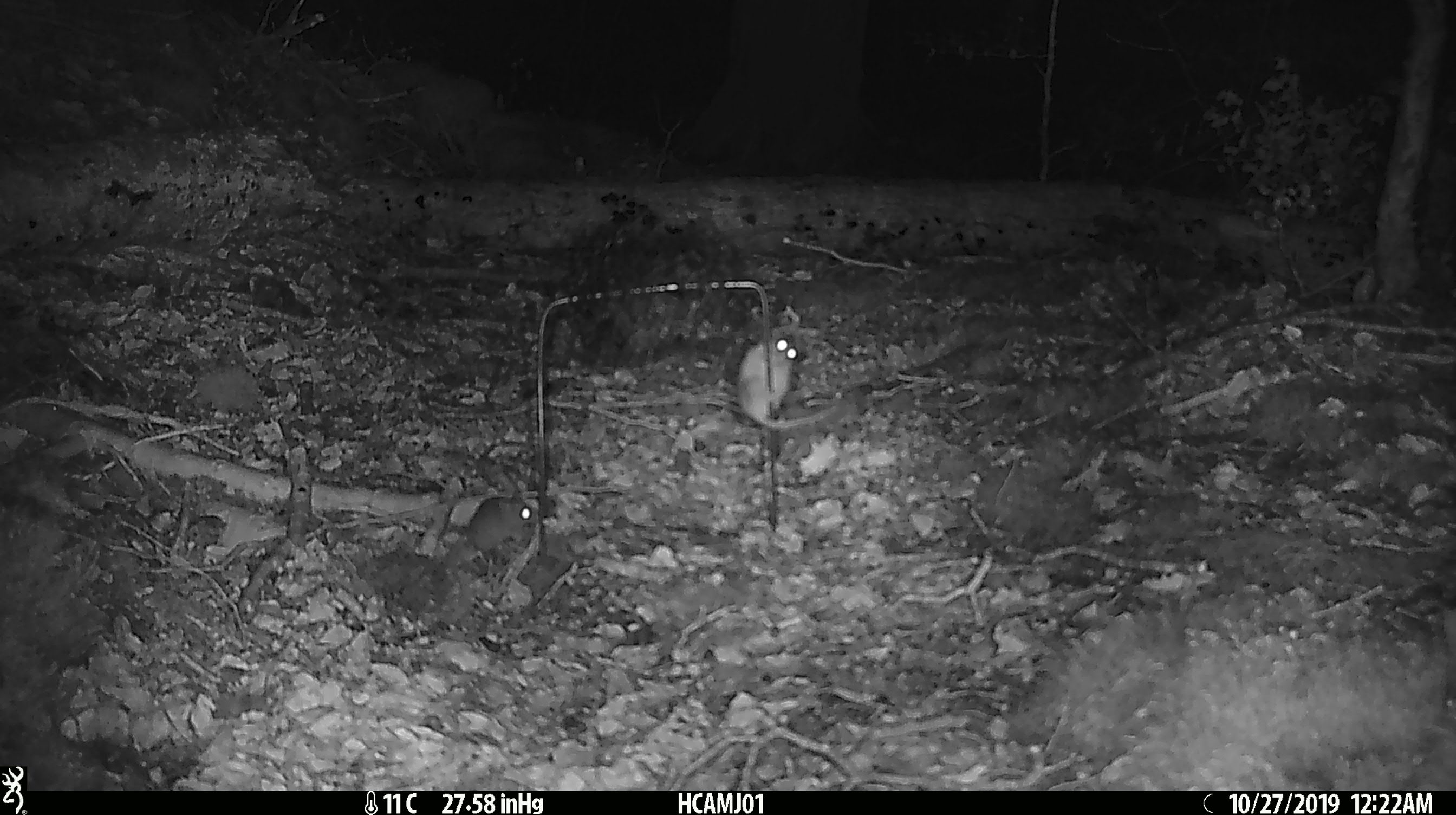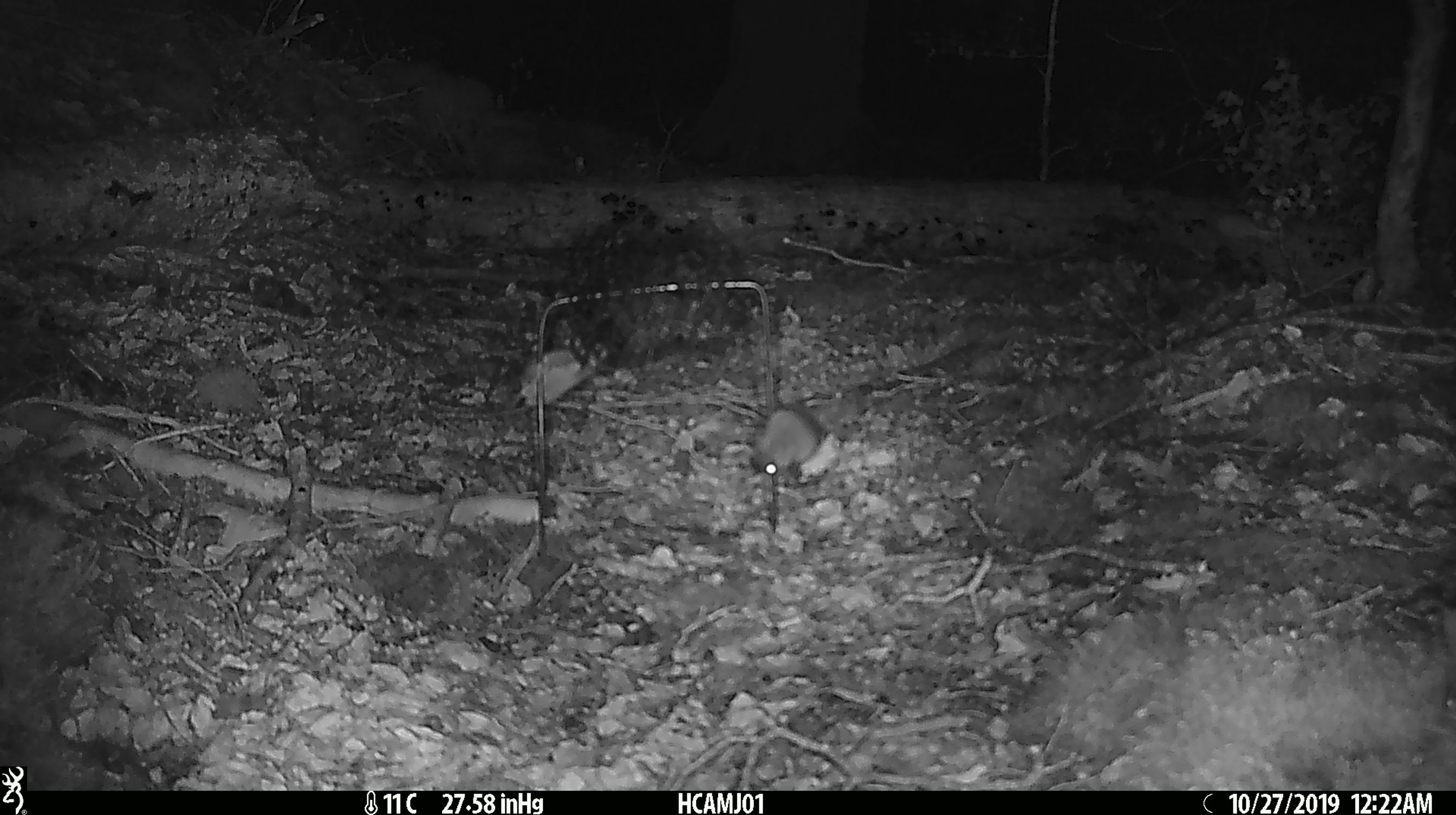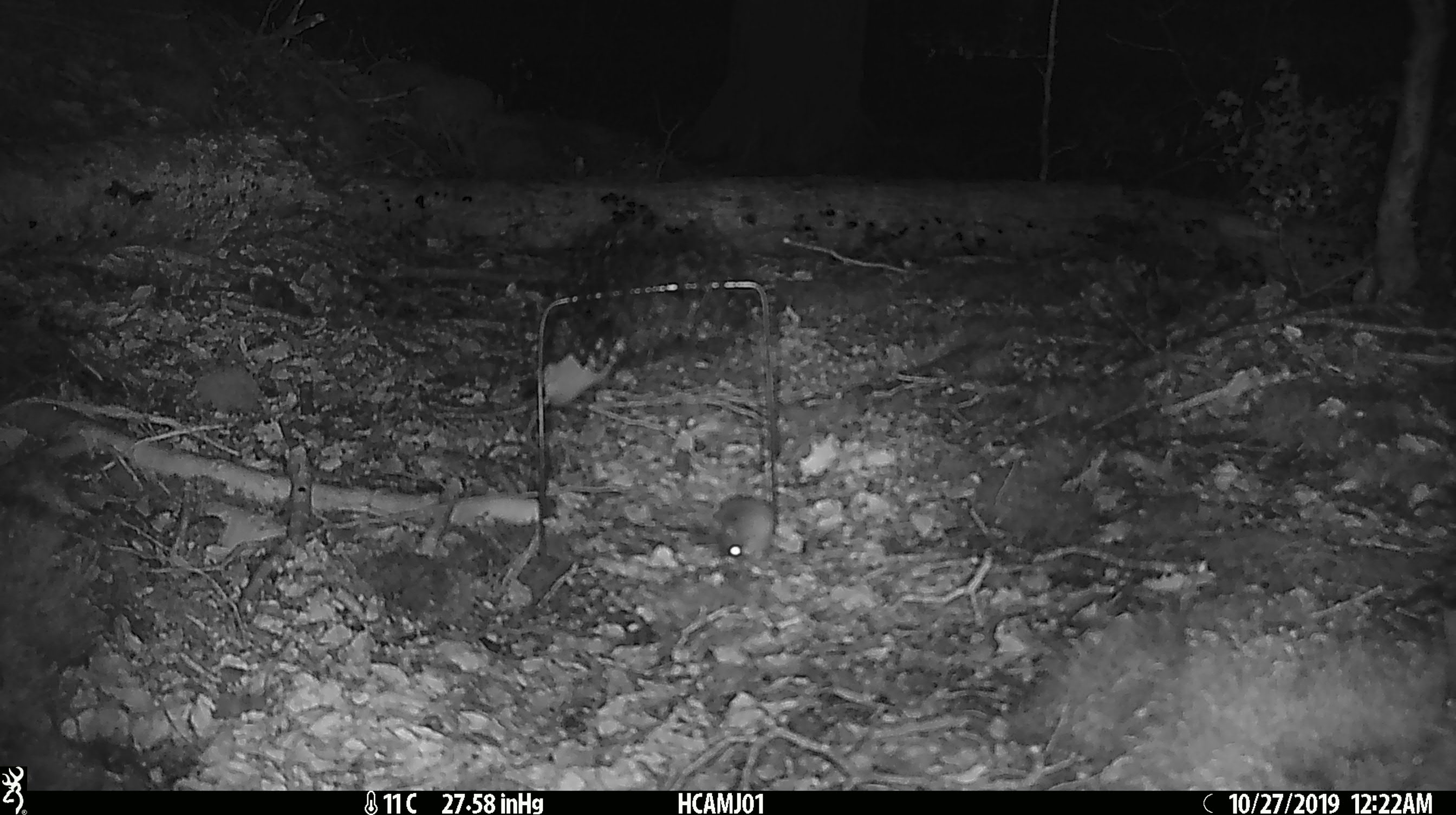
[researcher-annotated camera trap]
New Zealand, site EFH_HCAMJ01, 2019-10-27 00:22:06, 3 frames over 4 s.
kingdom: Animalia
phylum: Chordata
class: Mammalia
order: Rodentia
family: Muridae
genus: Mus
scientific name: Mus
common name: mouse